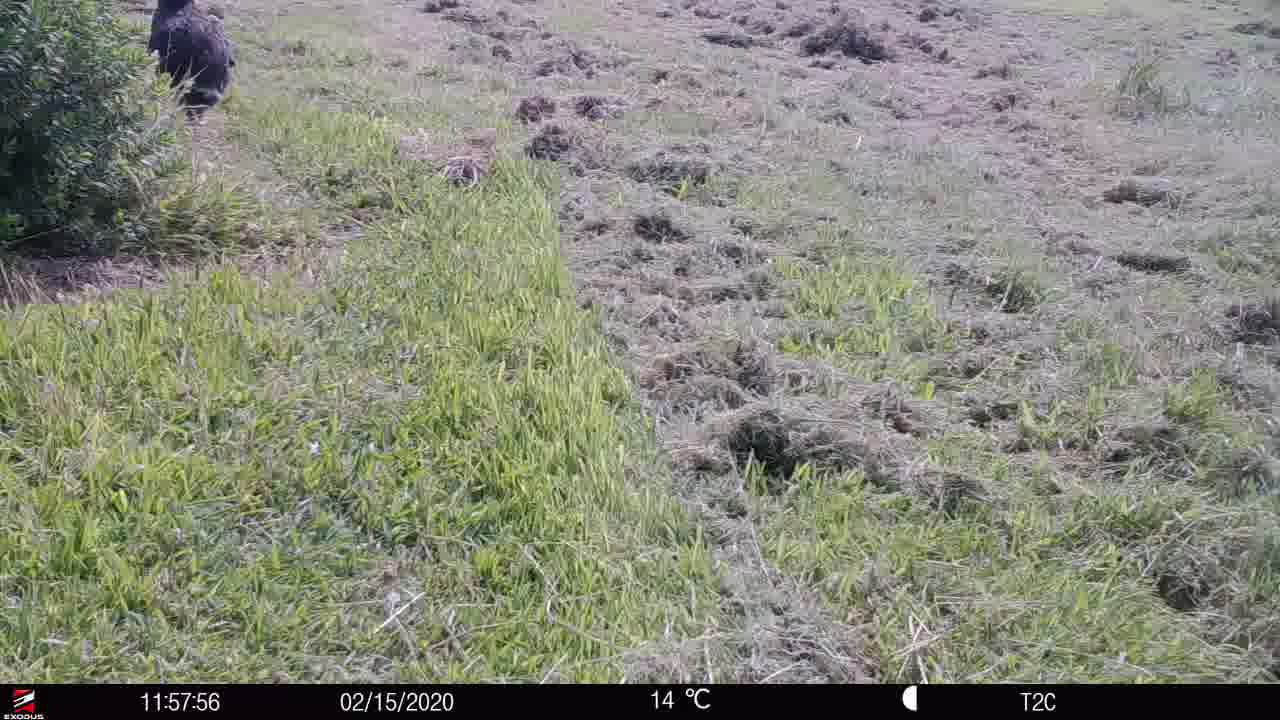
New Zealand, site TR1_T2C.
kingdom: Animalia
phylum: Chordata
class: Aves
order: Gruiformes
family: Rallidae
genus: Porphyrio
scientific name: Porphyrio mantelli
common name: takahe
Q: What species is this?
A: Takahe (Porphyrio mantelli).